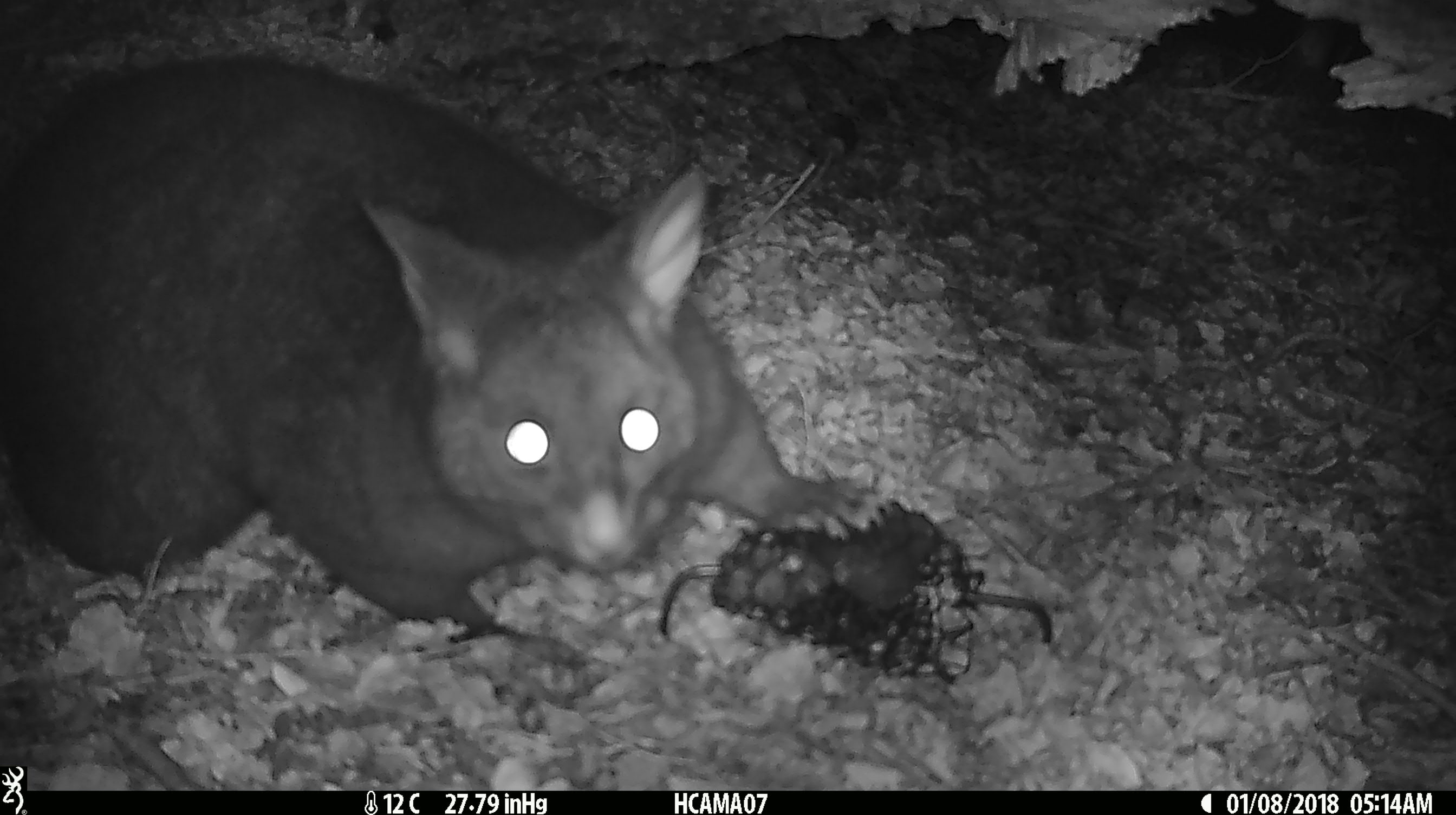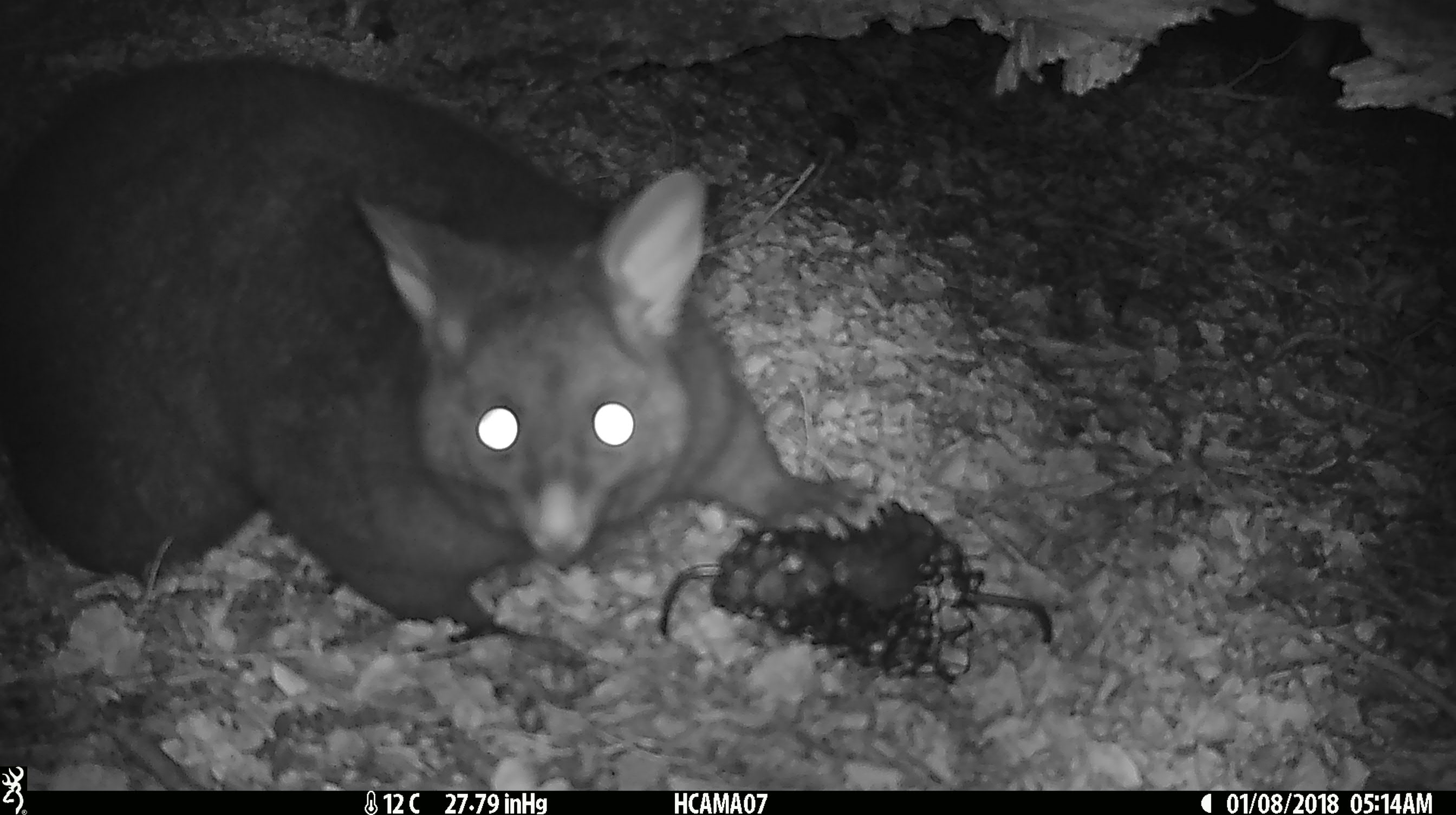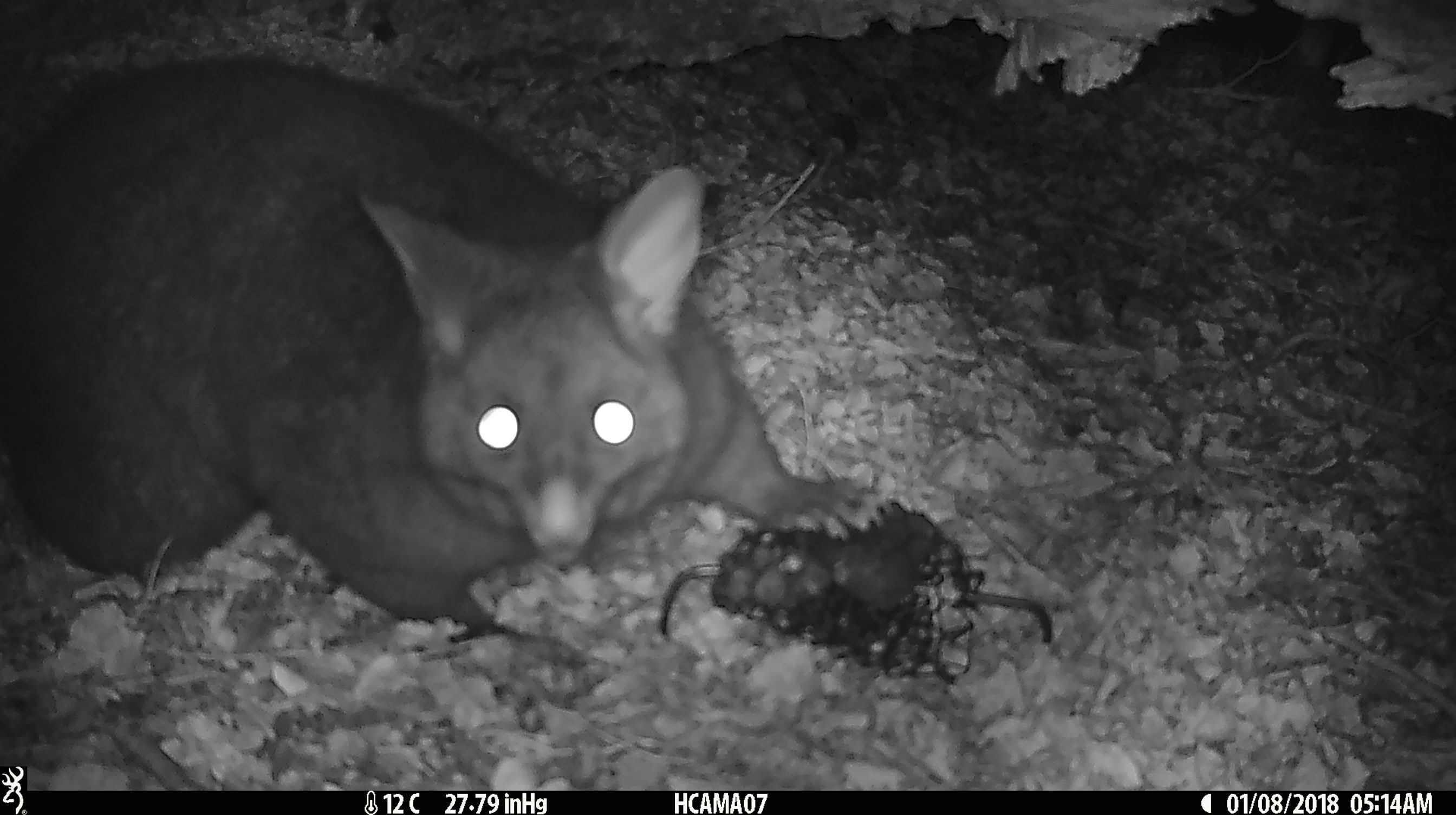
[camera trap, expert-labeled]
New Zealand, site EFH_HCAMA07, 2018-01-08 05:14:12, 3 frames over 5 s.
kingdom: Animalia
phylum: Chordata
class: Mammalia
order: Diprotodontia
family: Phalangeridae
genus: Trichosurus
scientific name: Trichosurus vulpecula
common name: common brushtail possum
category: possum